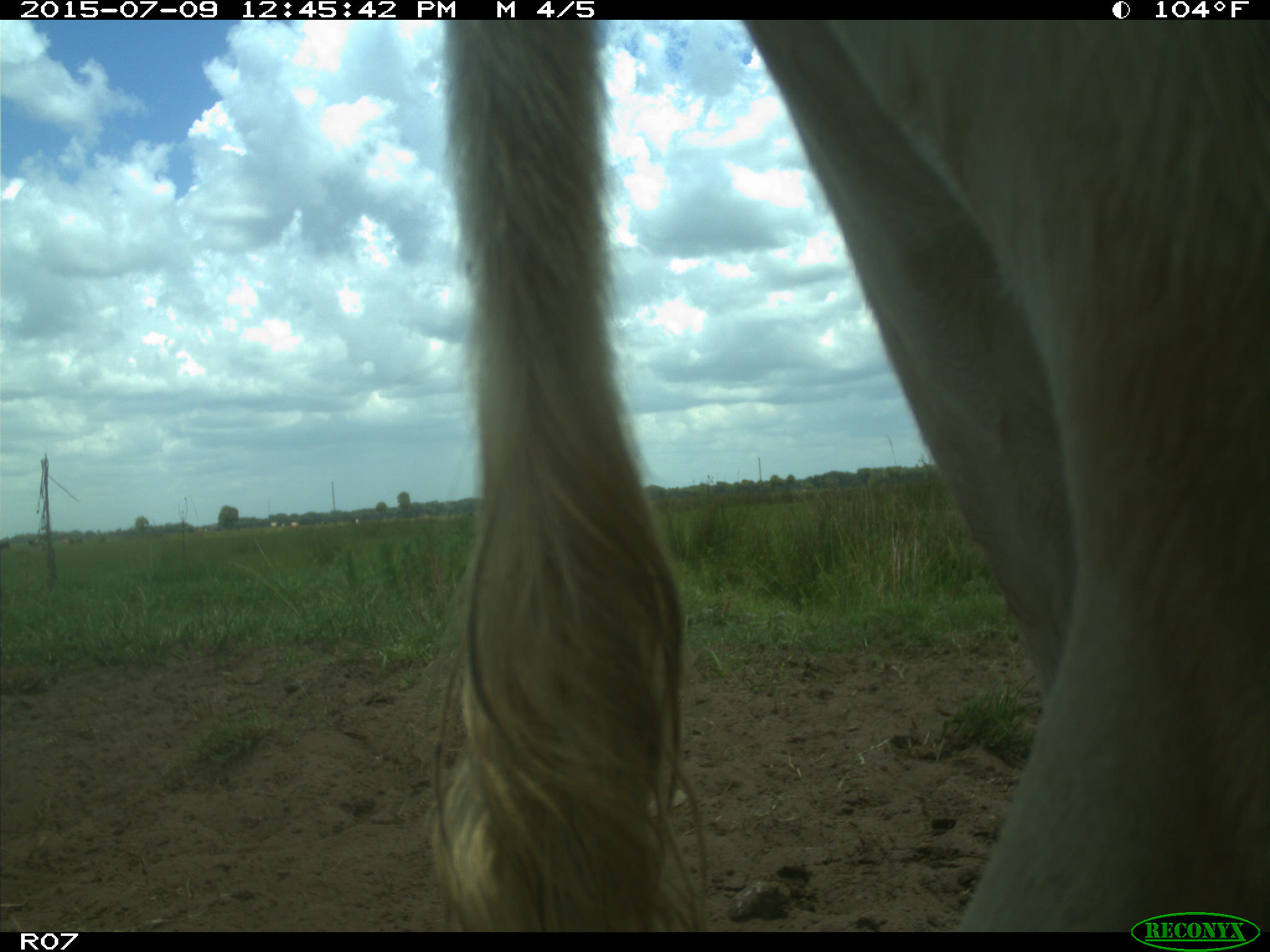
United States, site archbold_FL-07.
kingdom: Animalia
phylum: Chordata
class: Mammalia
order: Artiodactyla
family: Bovidae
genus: Bos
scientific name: Bos taurus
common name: domestic cow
Bos taurus (domestic cow).